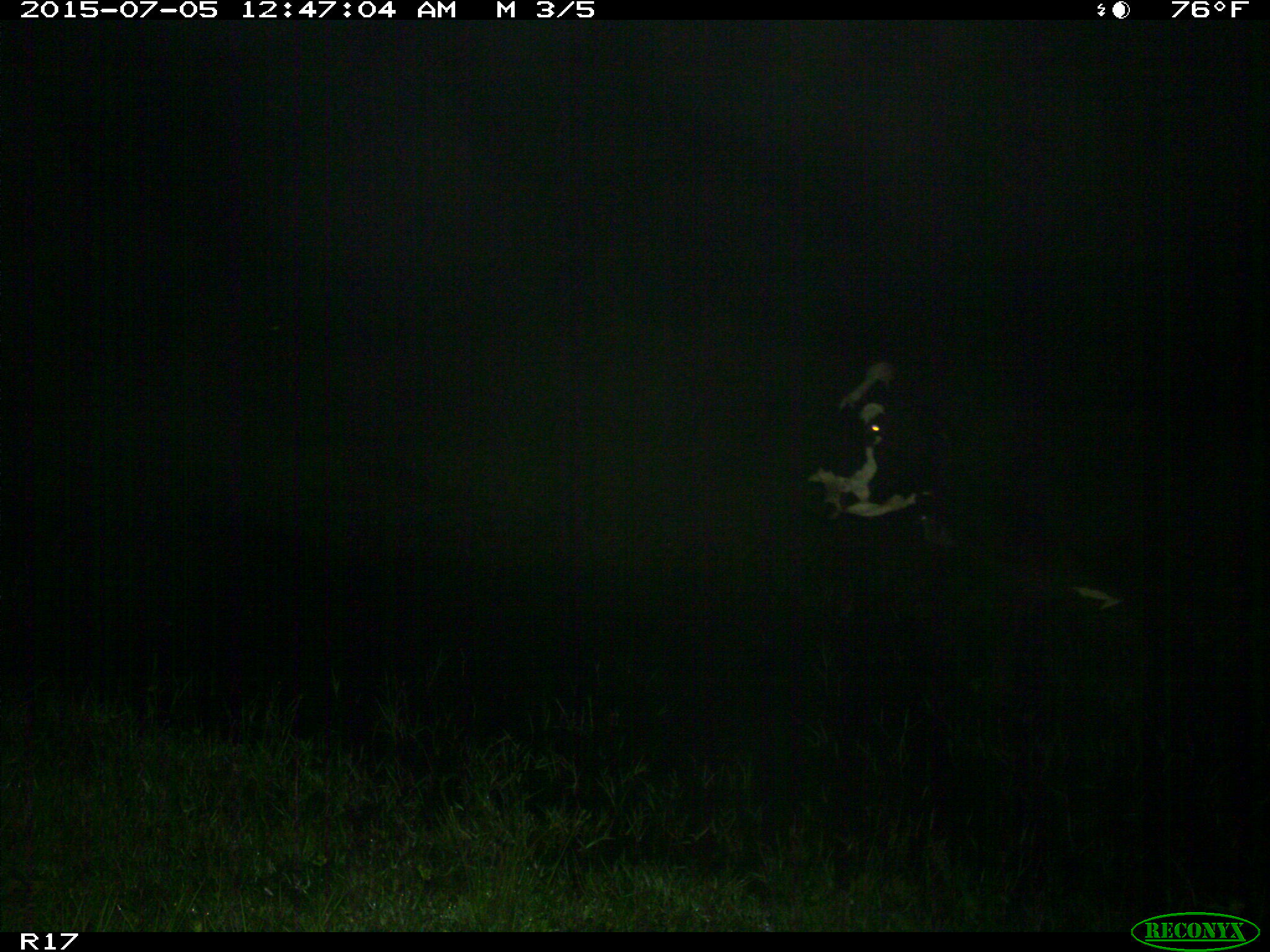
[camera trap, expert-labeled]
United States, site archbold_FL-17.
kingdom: Animalia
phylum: Chordata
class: Mammalia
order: Artiodactyla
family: Bovidae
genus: Bos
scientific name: Bos taurus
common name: domestic cow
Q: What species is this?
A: Bos taurus (domestic cow).